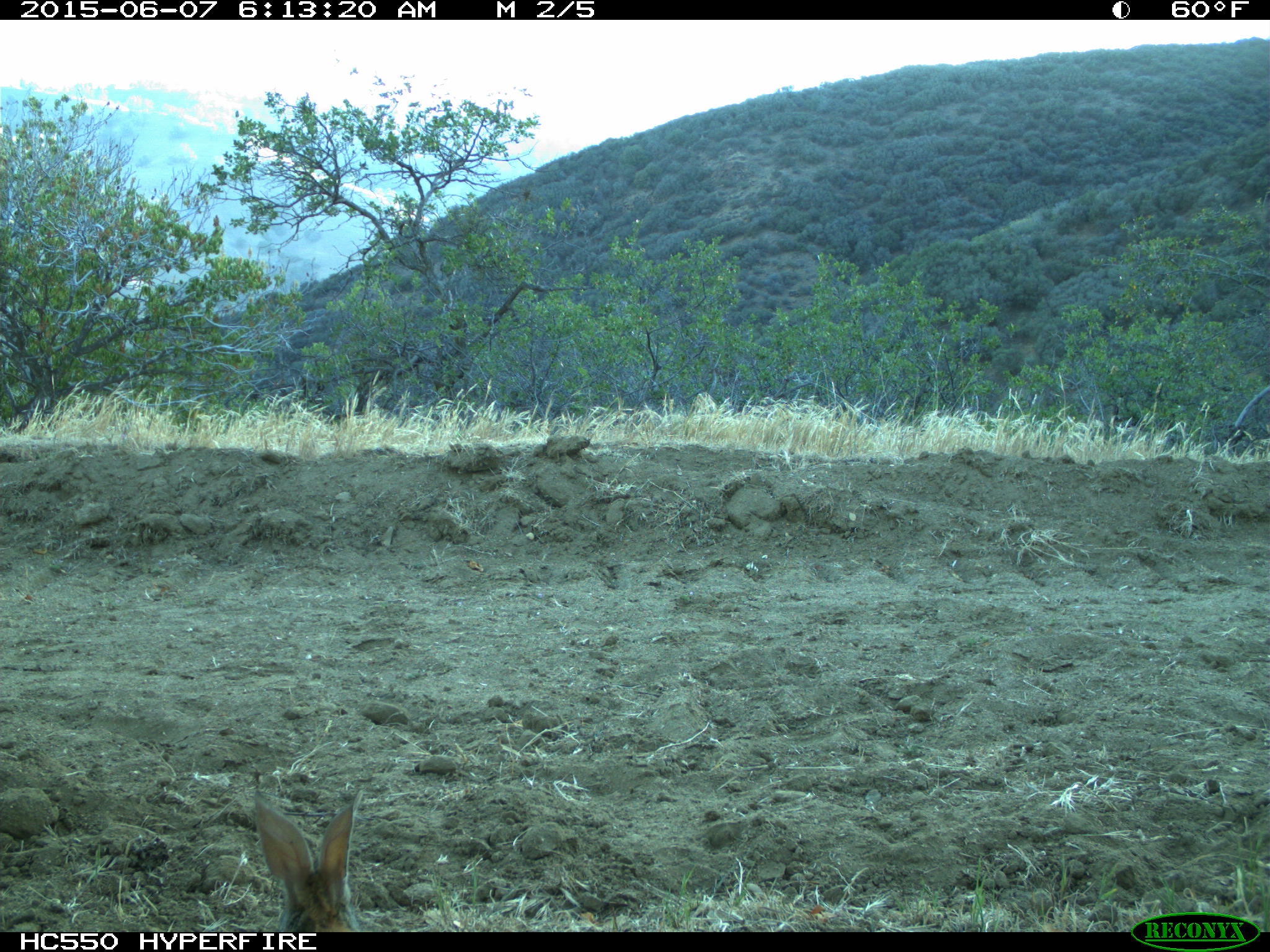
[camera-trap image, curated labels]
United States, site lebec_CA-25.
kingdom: Animalia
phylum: Chordata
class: Mammalia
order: Lagomorpha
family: Leporidae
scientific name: Leporidae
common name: rabbits and hares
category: unidentified rabbit